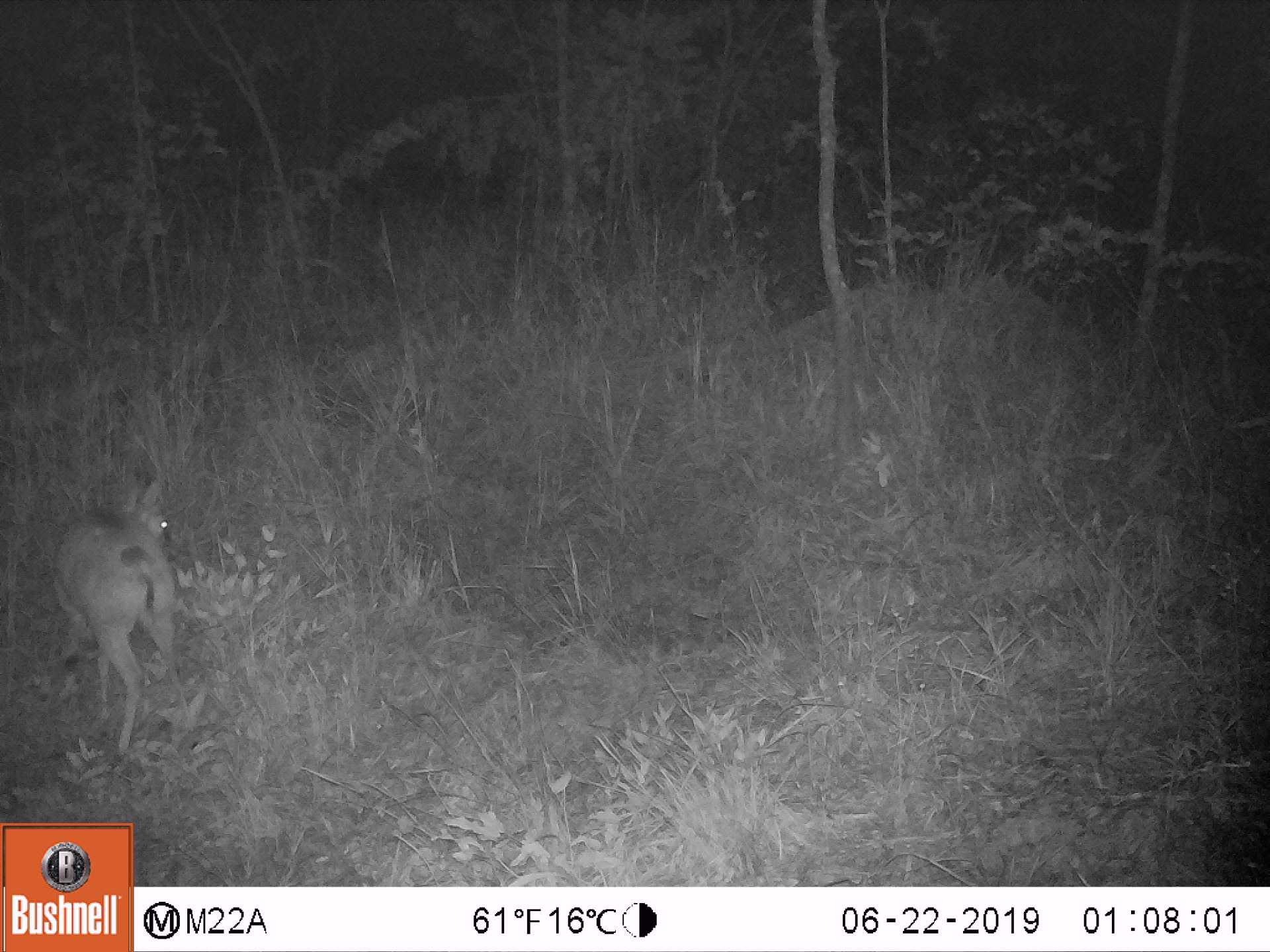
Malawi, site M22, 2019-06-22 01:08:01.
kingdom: Animalia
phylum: Chordata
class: Mammalia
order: Artiodactyla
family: Bovidae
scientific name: Antilopinae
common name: small antelope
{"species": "small antelope (Antilopinae)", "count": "1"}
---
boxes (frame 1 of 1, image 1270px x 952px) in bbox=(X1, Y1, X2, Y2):
small antelope: bbox=(43, 481, 230, 757)